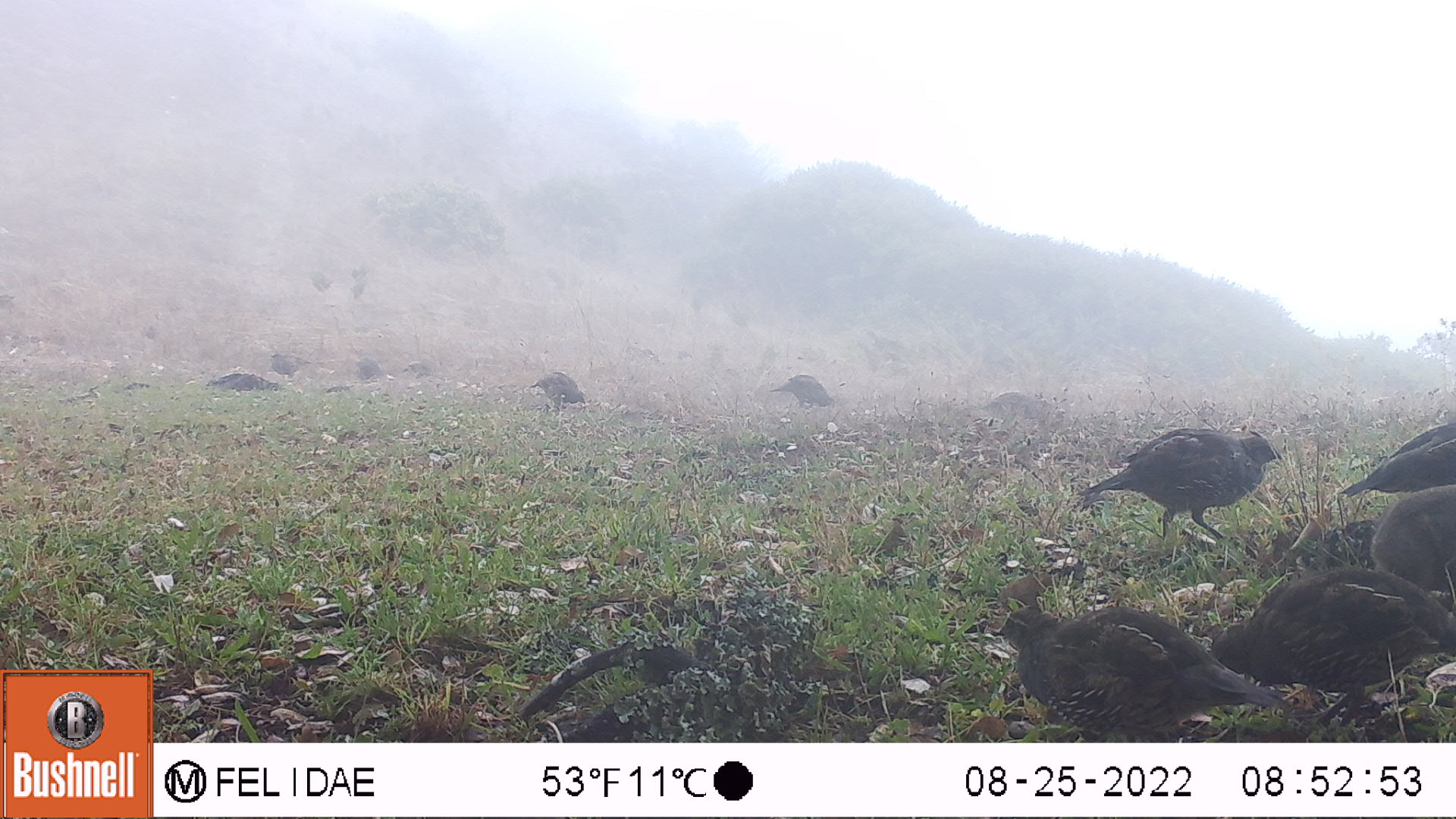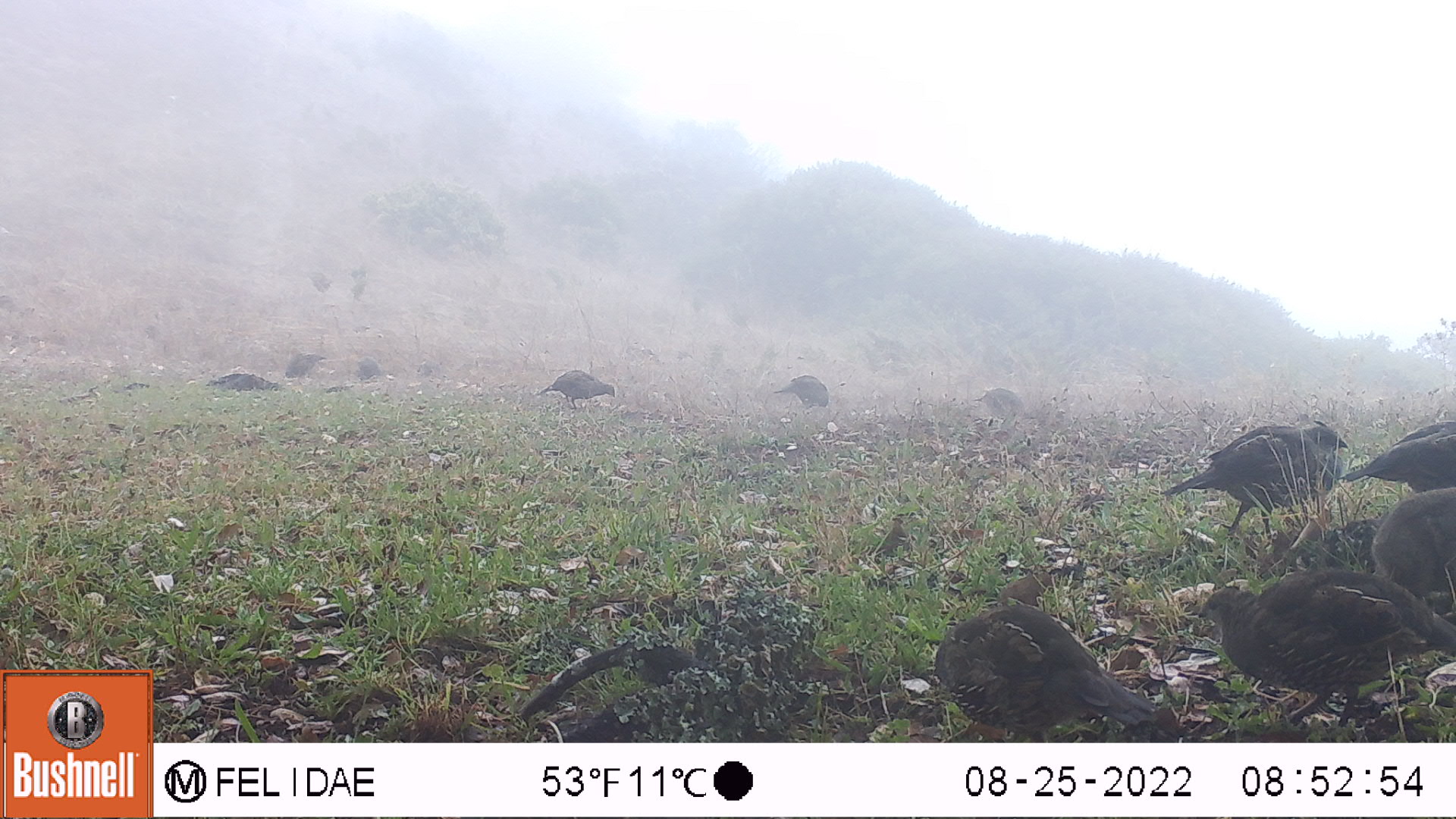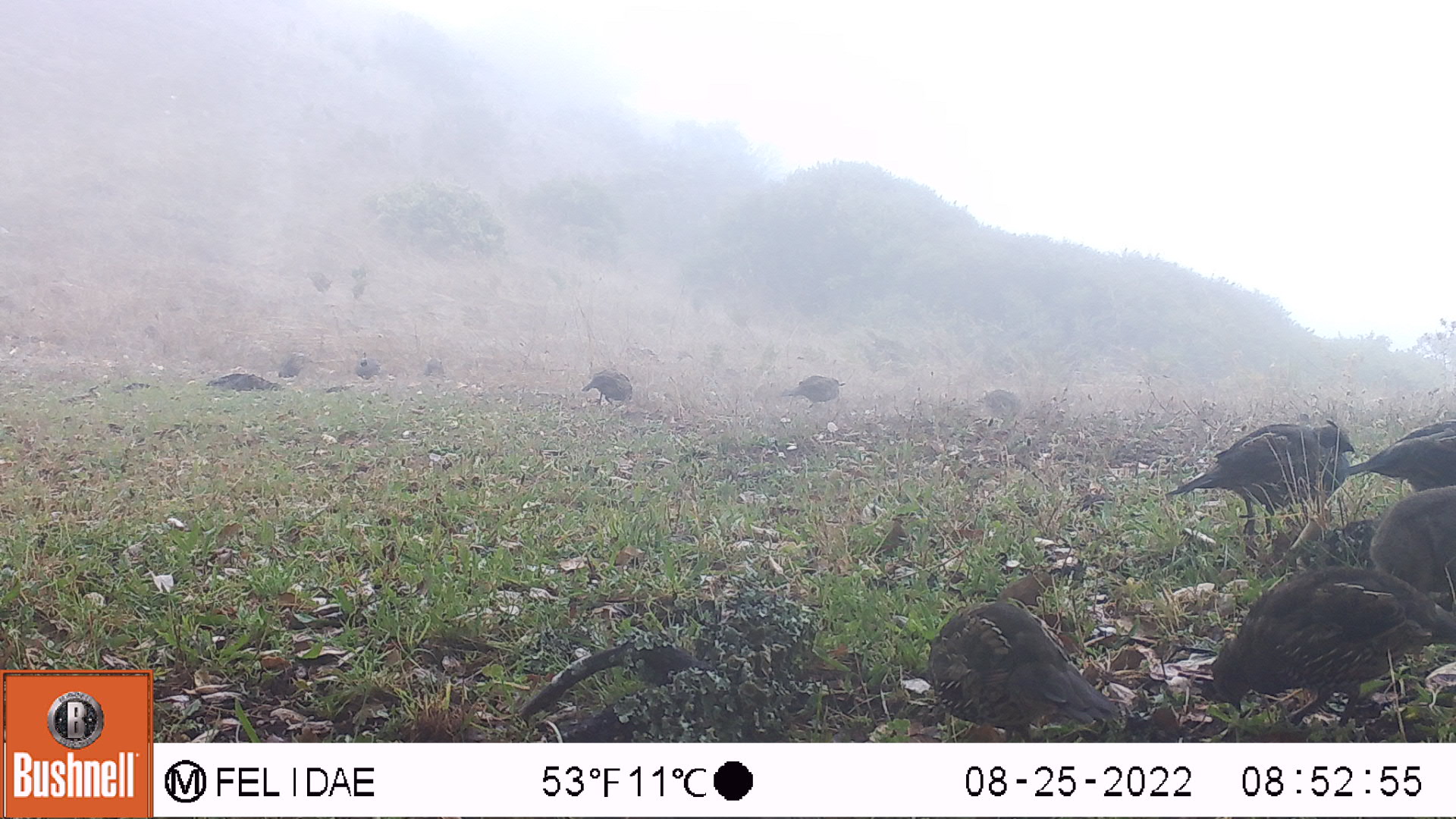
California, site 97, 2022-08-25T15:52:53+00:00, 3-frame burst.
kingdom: Animalia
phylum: Chordata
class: Mammalia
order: Lagomorpha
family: Leporidae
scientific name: Leporidae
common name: rabbit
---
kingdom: Animalia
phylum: Chordata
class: Aves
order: Galliformes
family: Odontophoridae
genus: Callipepla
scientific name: Callipepla californica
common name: california quail